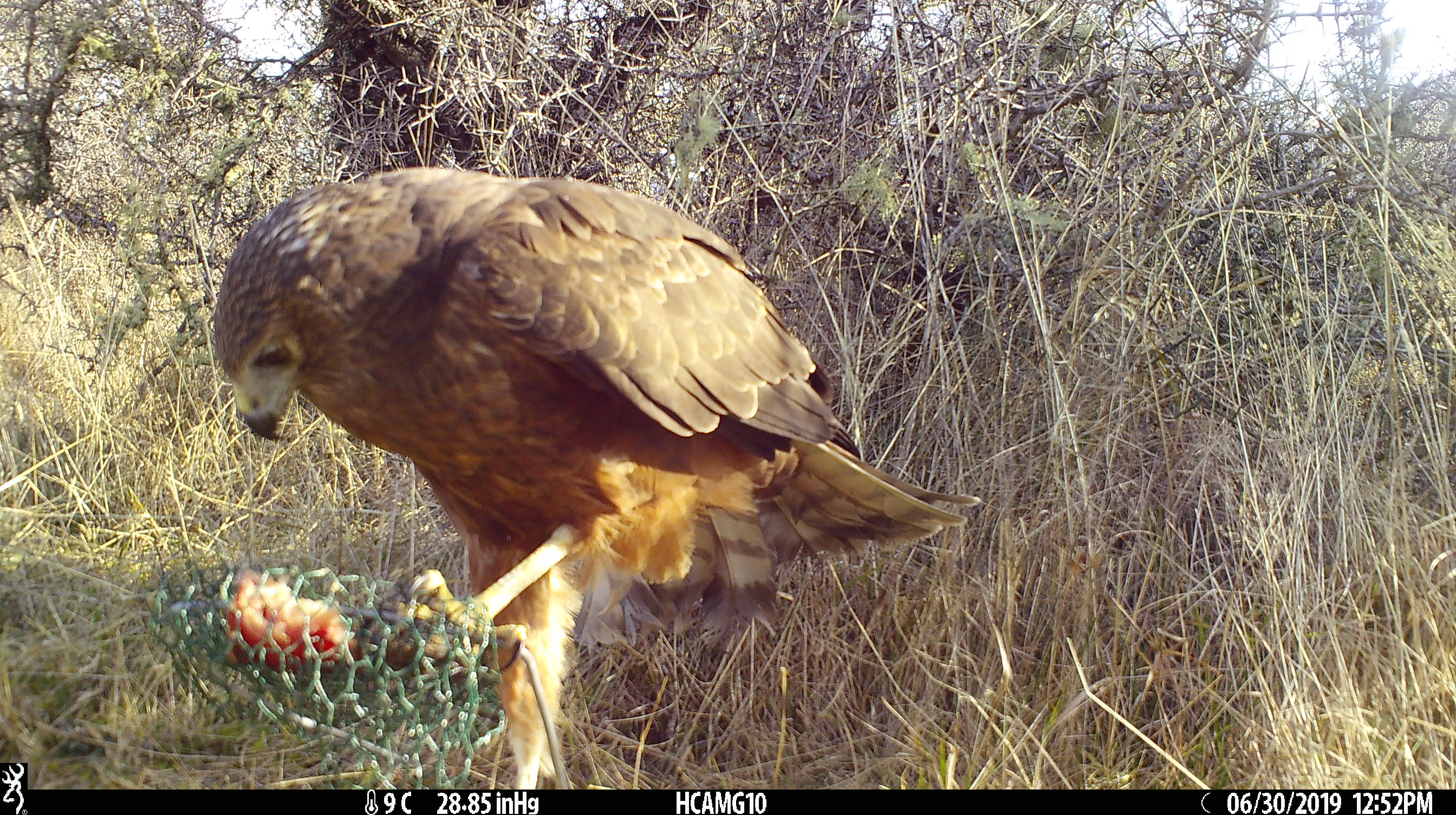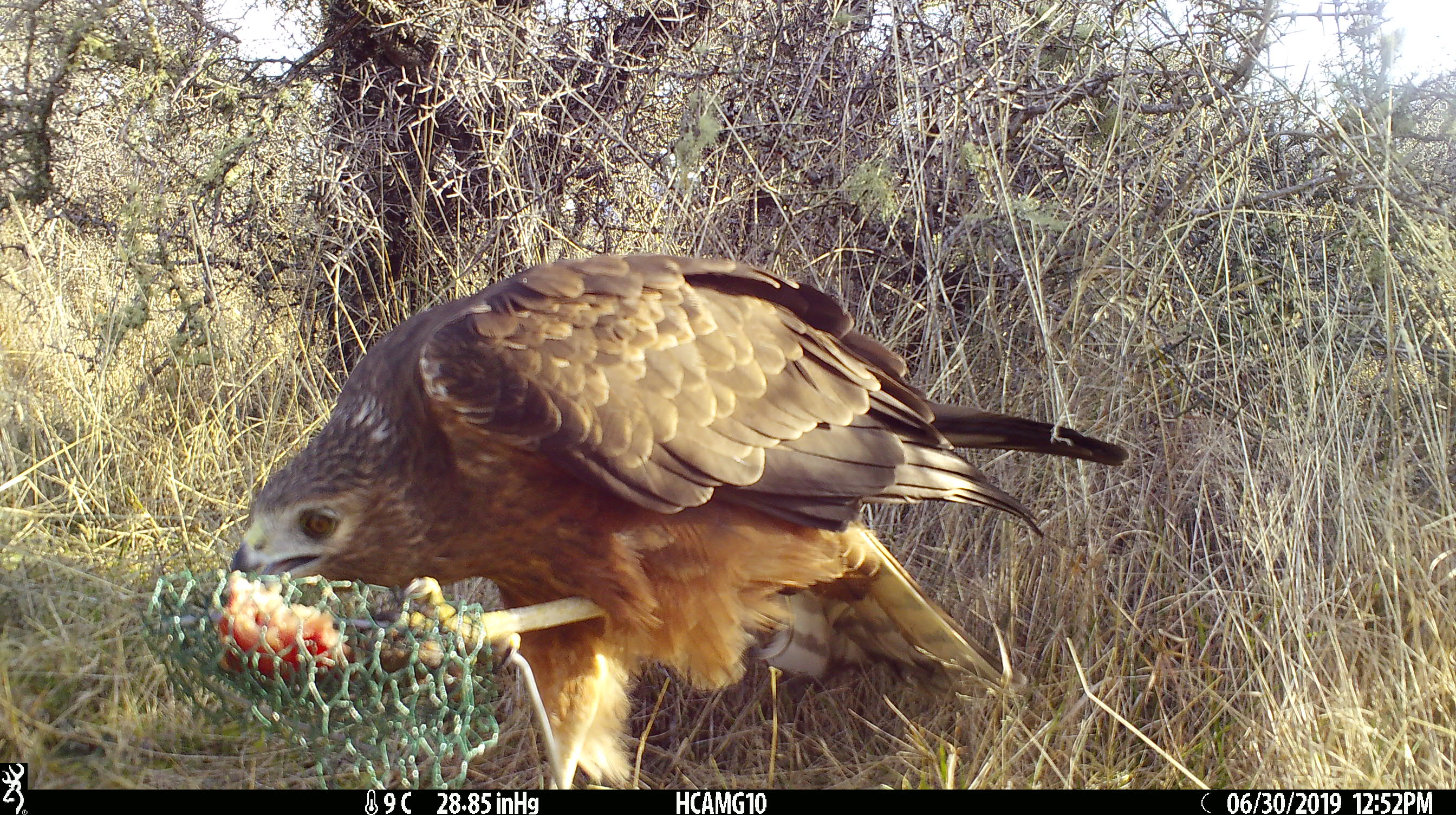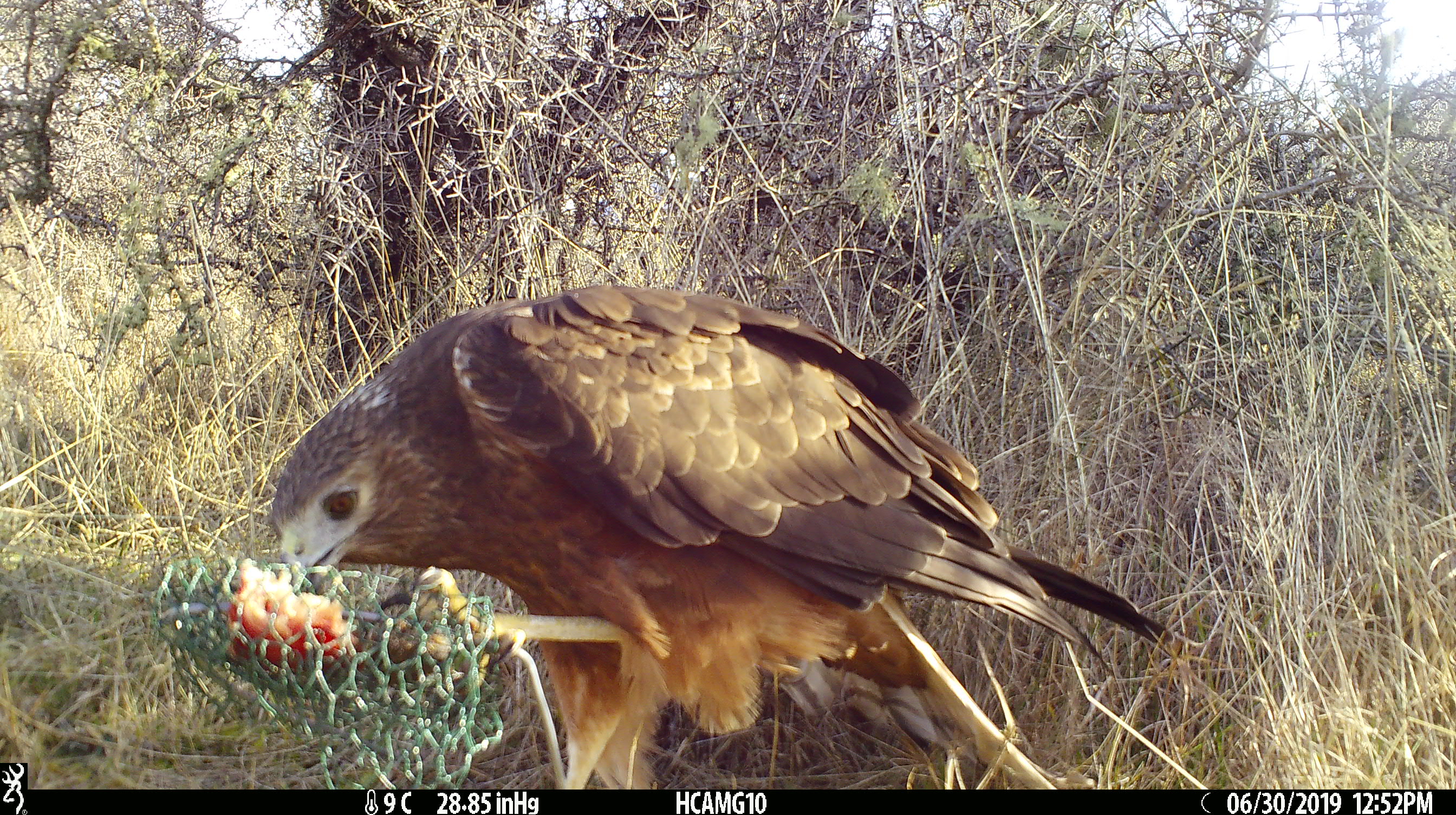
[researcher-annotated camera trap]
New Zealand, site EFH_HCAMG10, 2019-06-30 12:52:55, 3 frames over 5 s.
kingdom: Animalia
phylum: Chordata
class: Aves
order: Accipitriformes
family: Accipitridae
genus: Circus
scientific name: Circus approximans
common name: swamp harrier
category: harrier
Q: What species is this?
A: Harrier (swamp harrier) (Circus approximans).